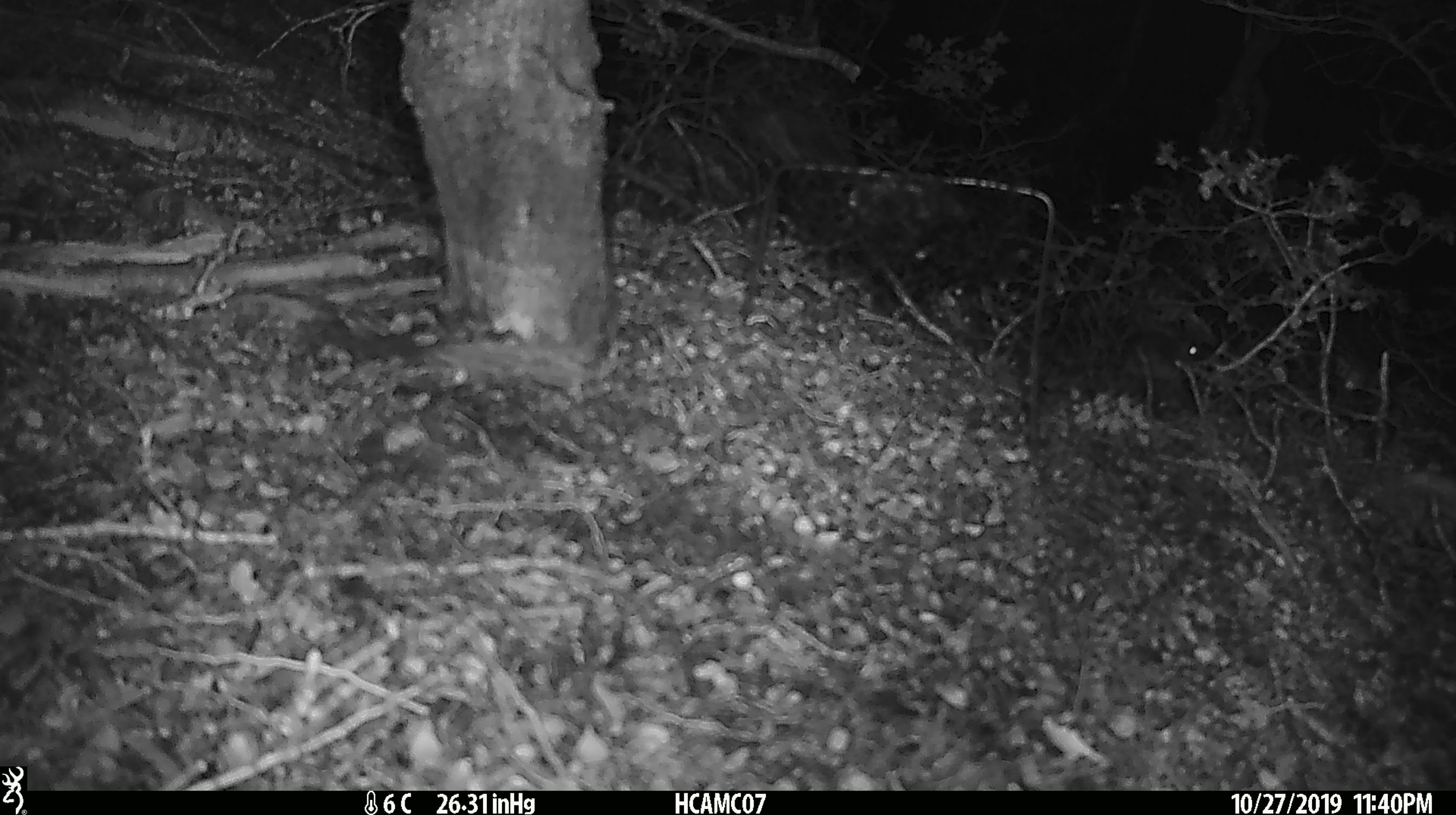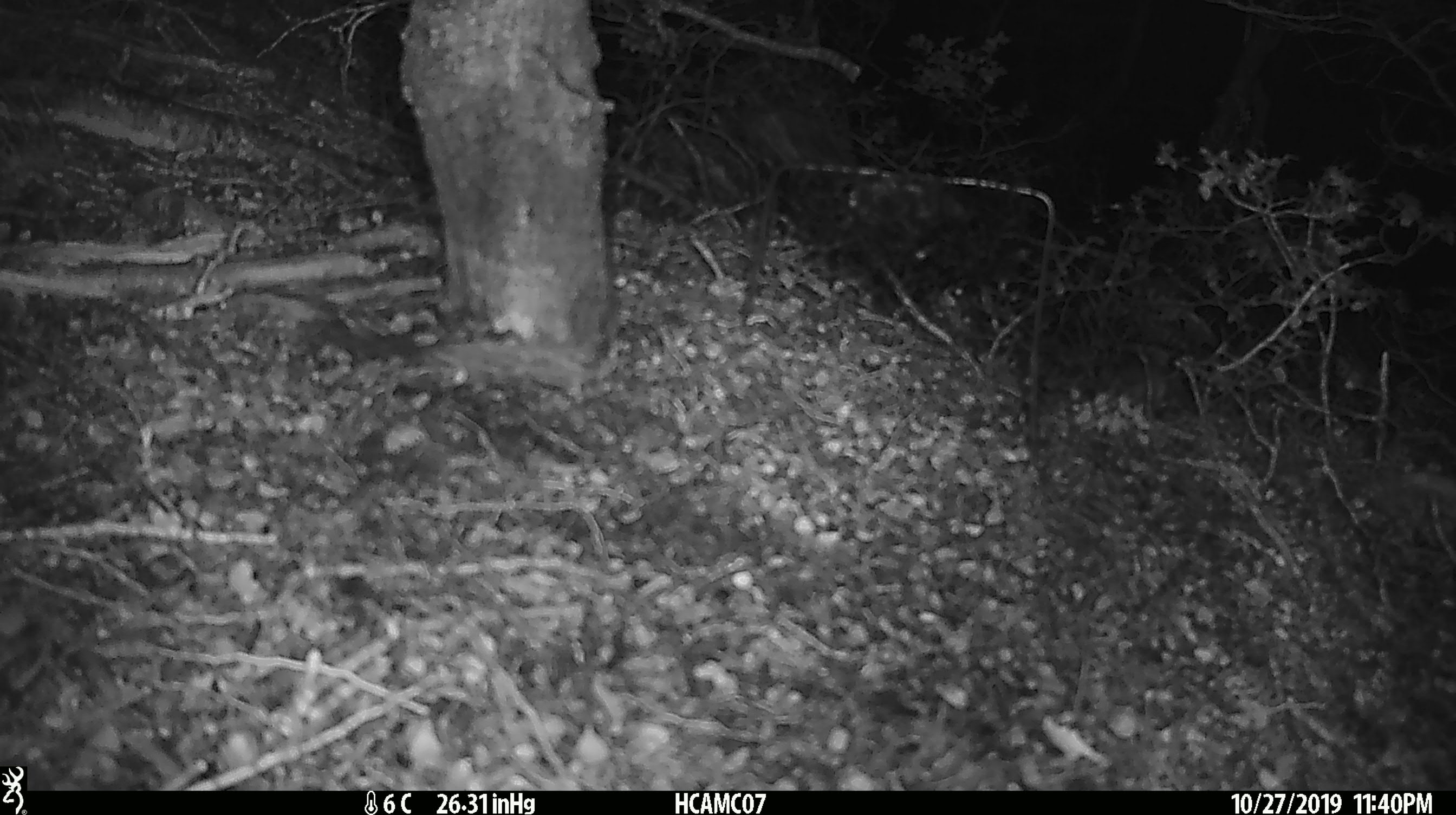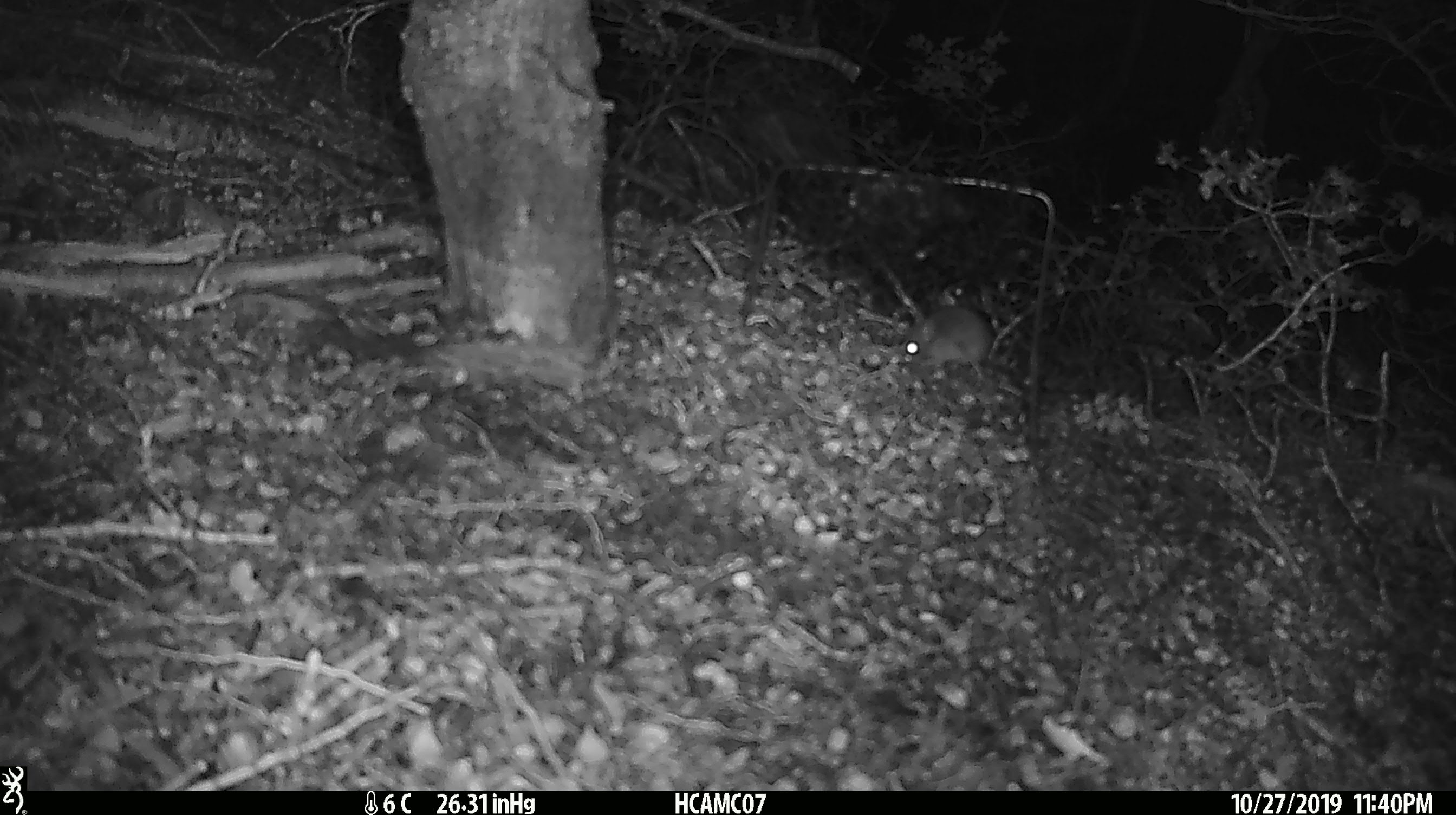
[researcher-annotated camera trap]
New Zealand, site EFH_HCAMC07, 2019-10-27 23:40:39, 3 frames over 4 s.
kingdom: Animalia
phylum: Chordata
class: Mammalia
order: Rodentia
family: Muridae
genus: Mus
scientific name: Mus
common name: mouse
Mouse (Mus).